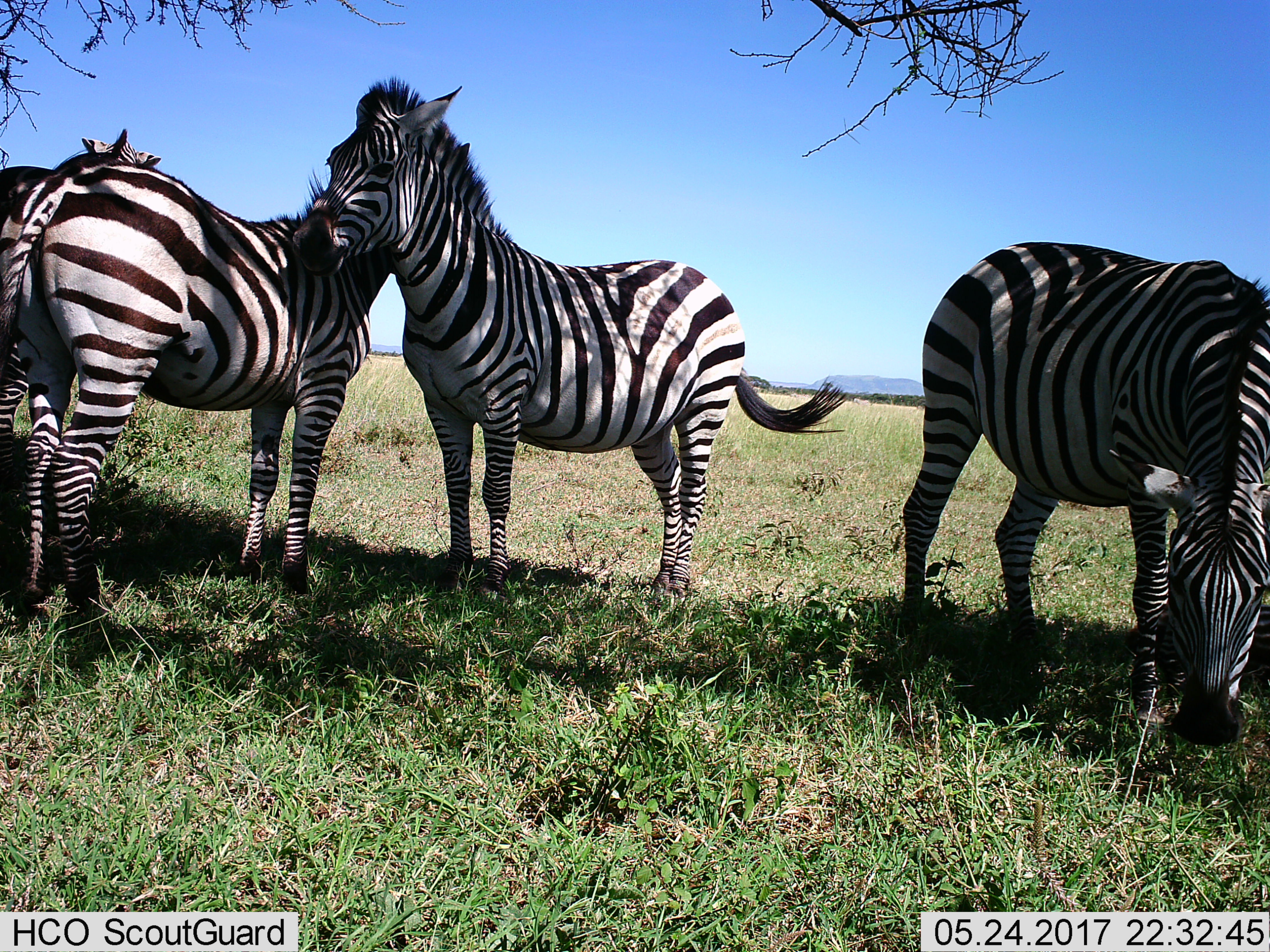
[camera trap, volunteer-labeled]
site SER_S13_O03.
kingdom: Animalia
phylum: Chordata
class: Mammalia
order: Perissodactyla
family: Equidae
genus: Equus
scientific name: Equus quagga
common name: plains zebra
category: zebraplains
Zebraplains (plains zebra) (Equus quagga), count 4. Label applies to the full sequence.